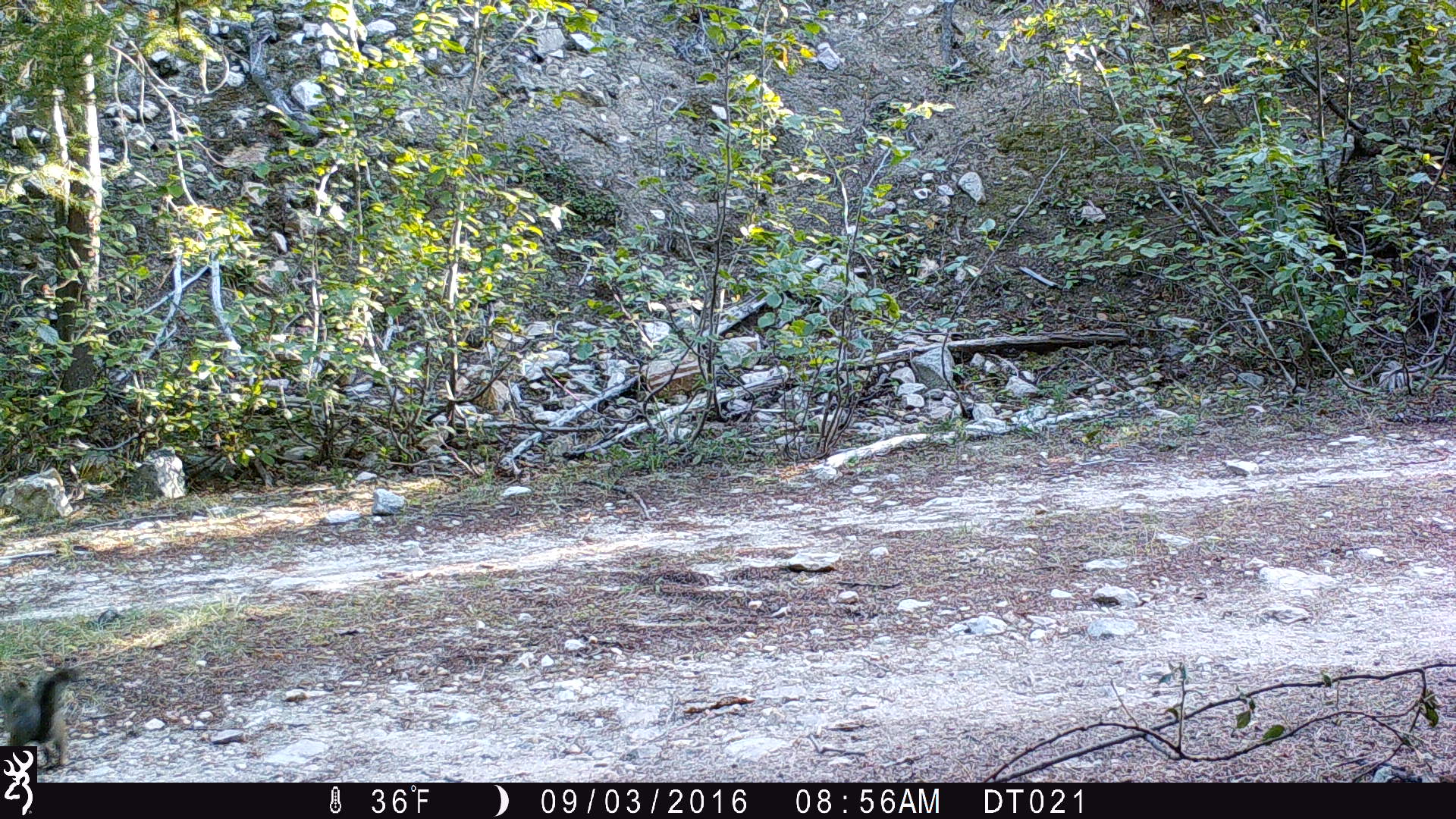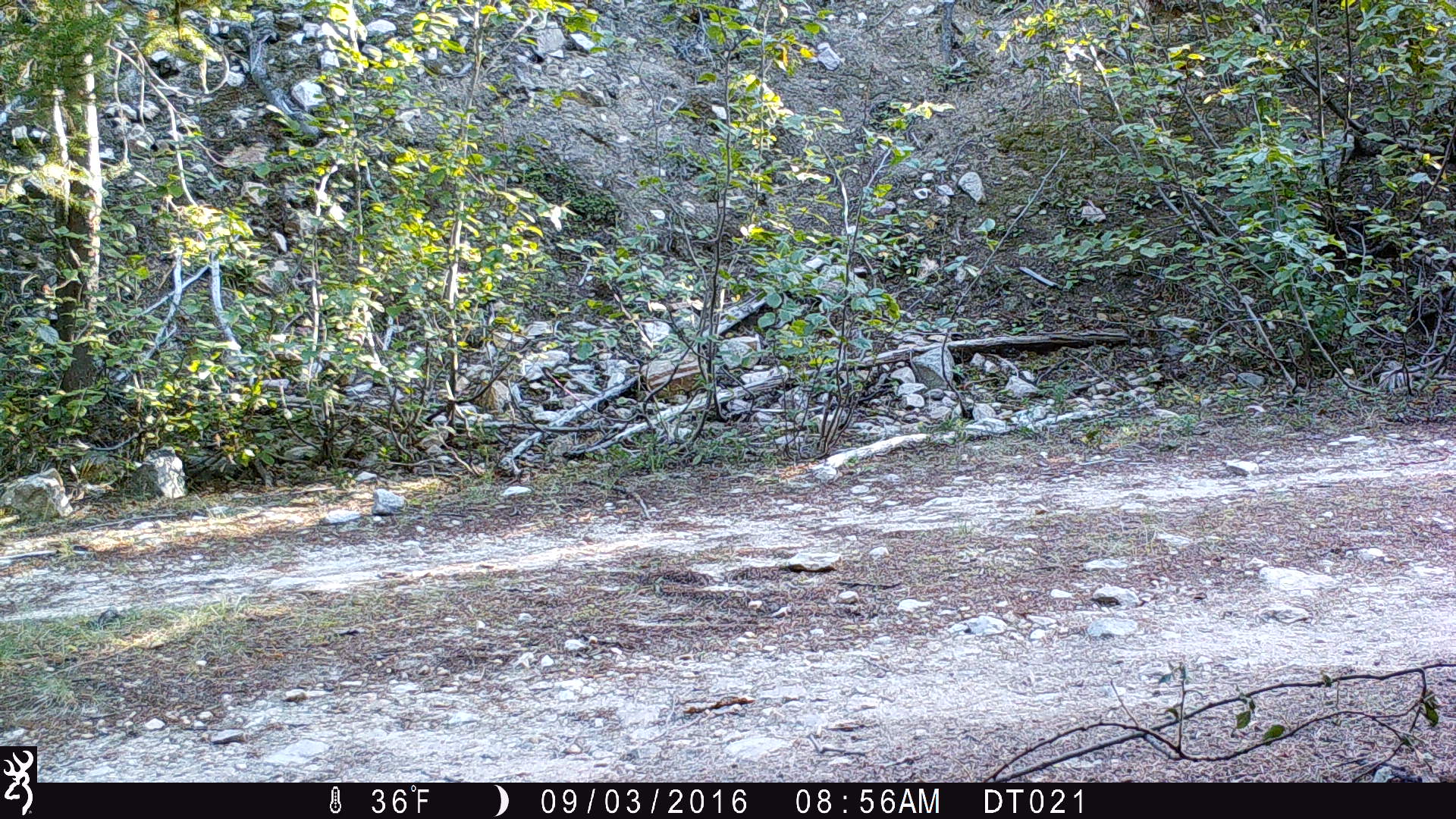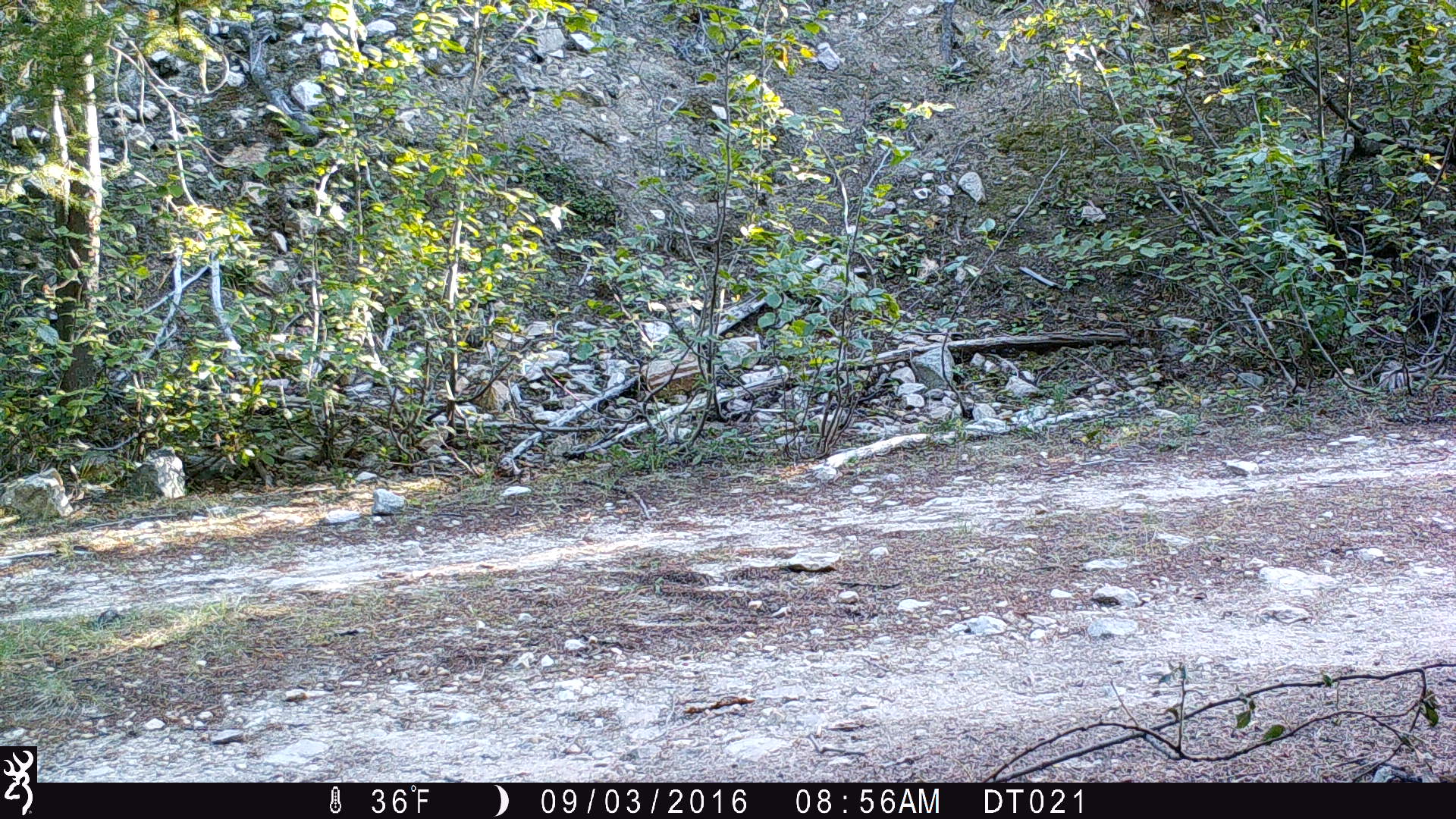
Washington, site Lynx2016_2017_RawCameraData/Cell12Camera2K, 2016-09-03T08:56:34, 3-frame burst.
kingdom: Animalia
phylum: Chordata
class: Mammalia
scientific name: Mammalia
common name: small mammal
Small mammal (Mammalia). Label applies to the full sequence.